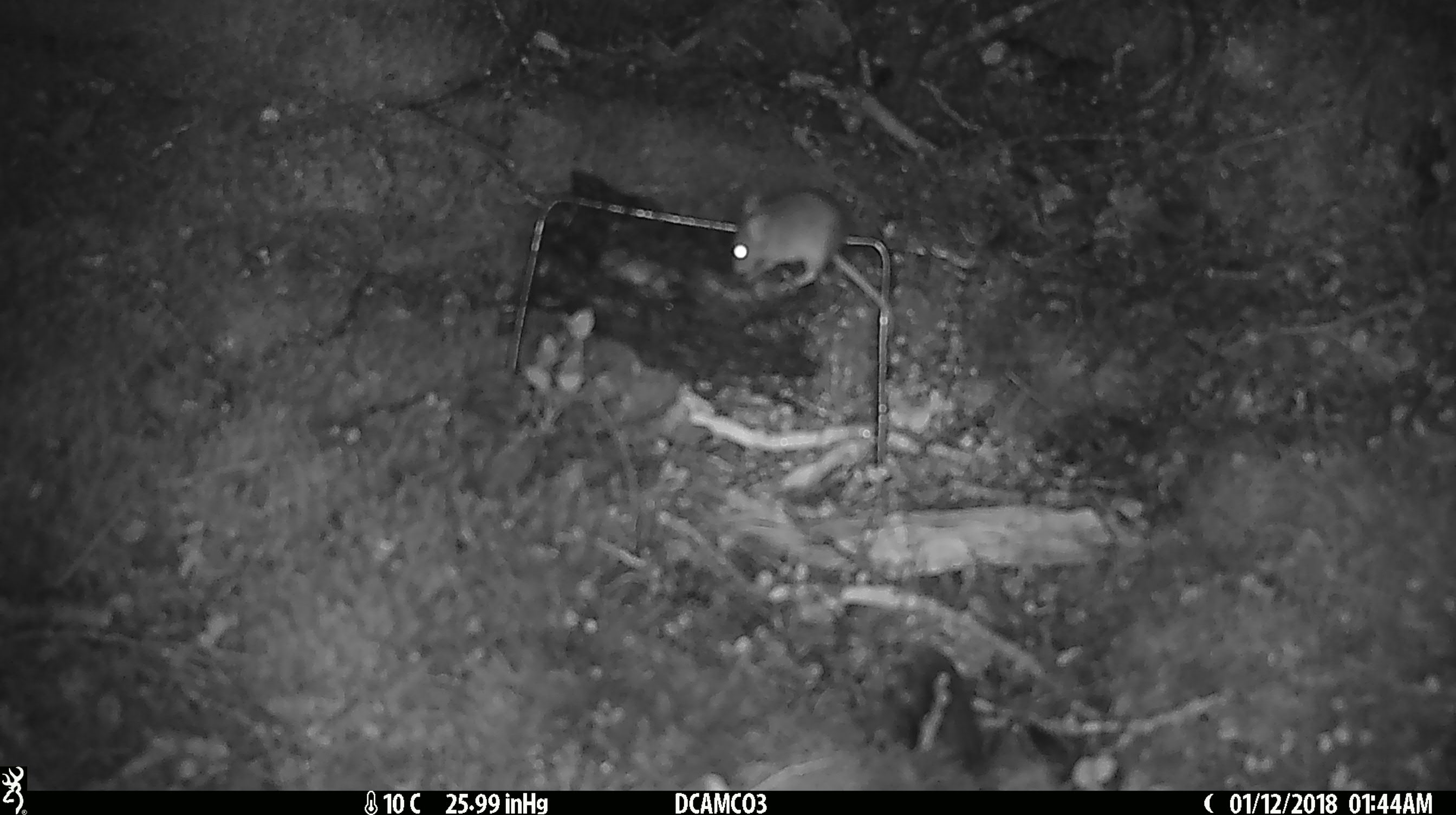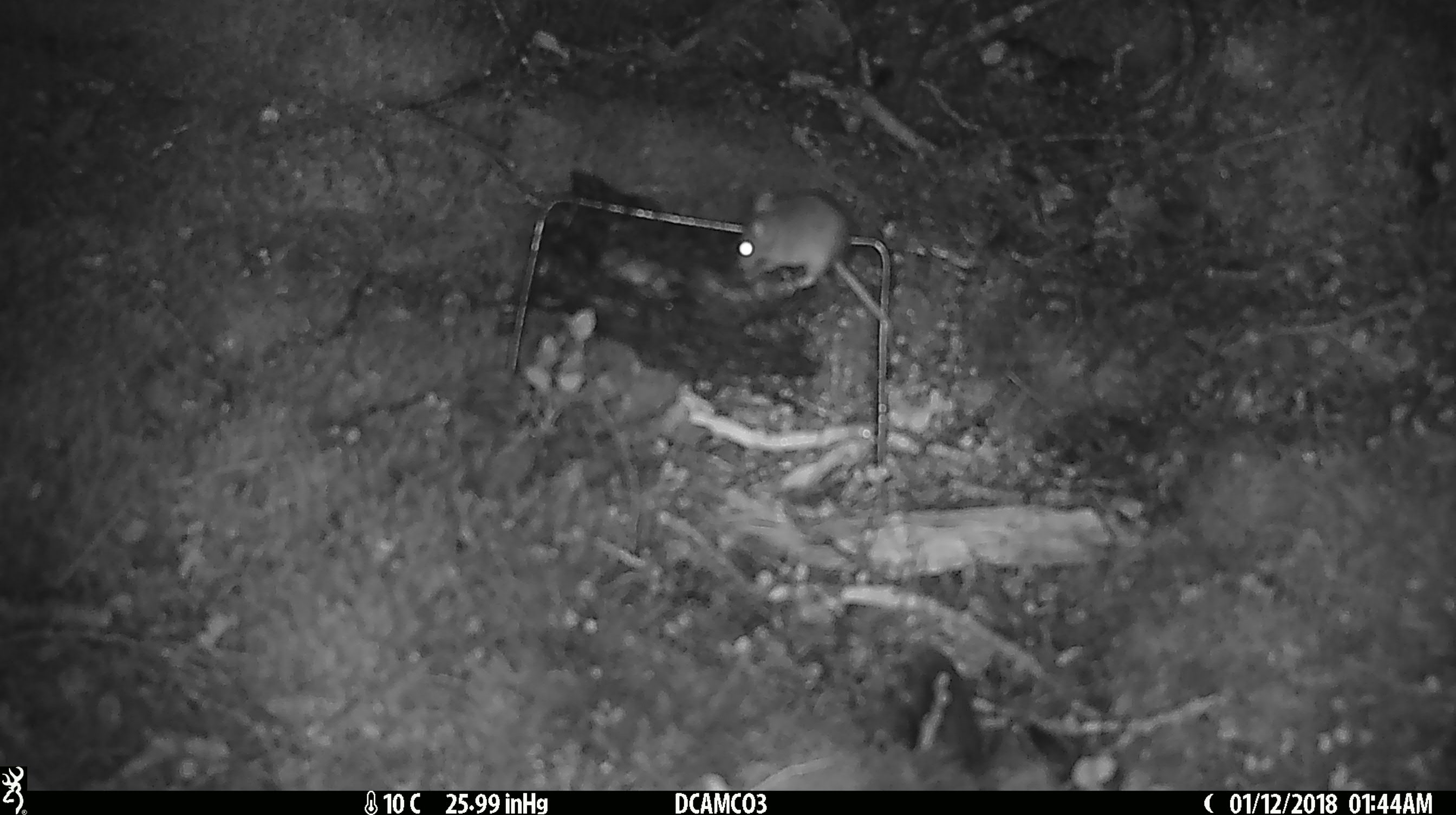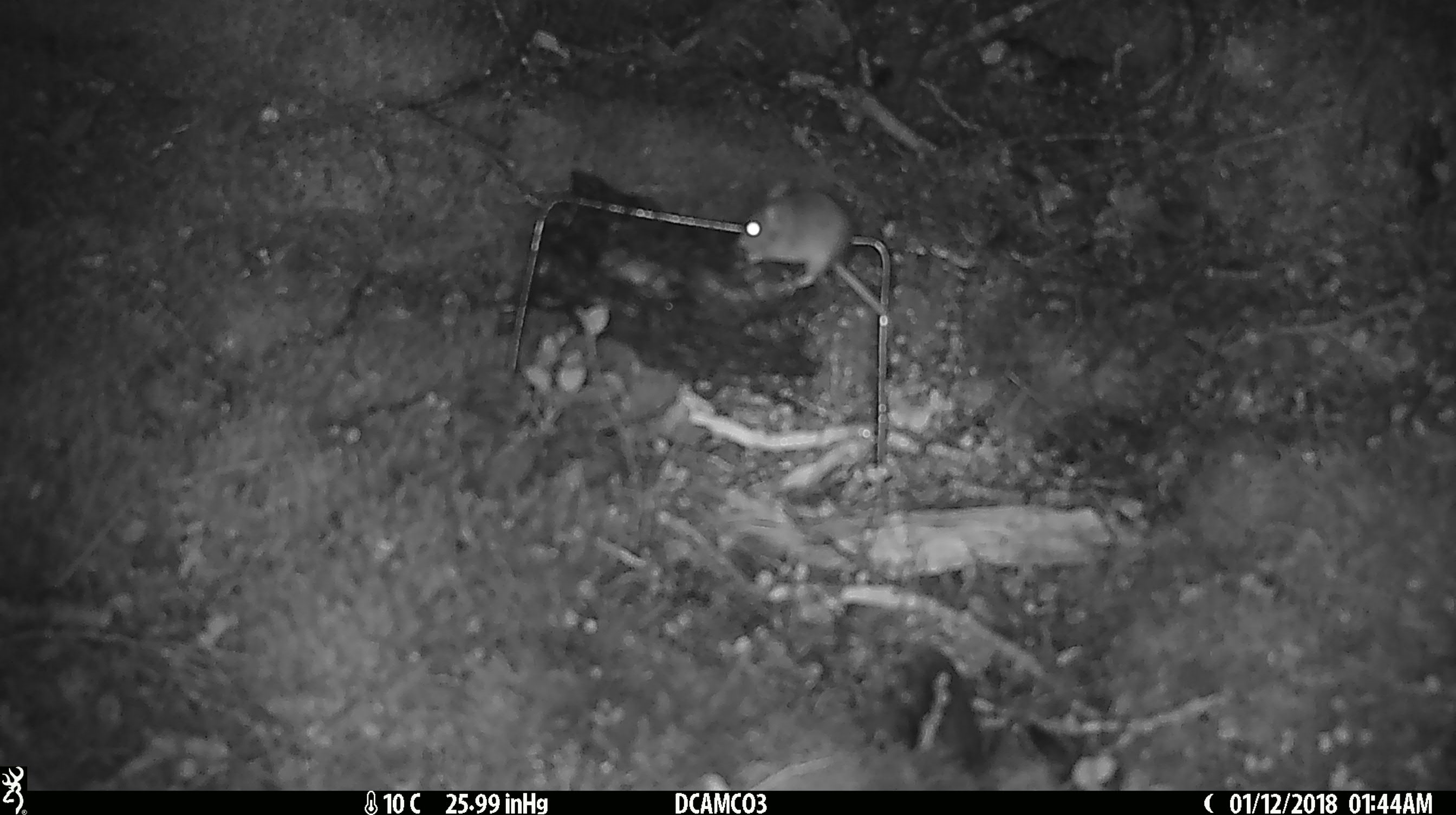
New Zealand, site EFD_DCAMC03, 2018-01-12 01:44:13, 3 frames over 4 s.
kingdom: Animalia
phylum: Chordata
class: Mammalia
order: Rodentia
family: Muridae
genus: Mus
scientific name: Mus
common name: mouse